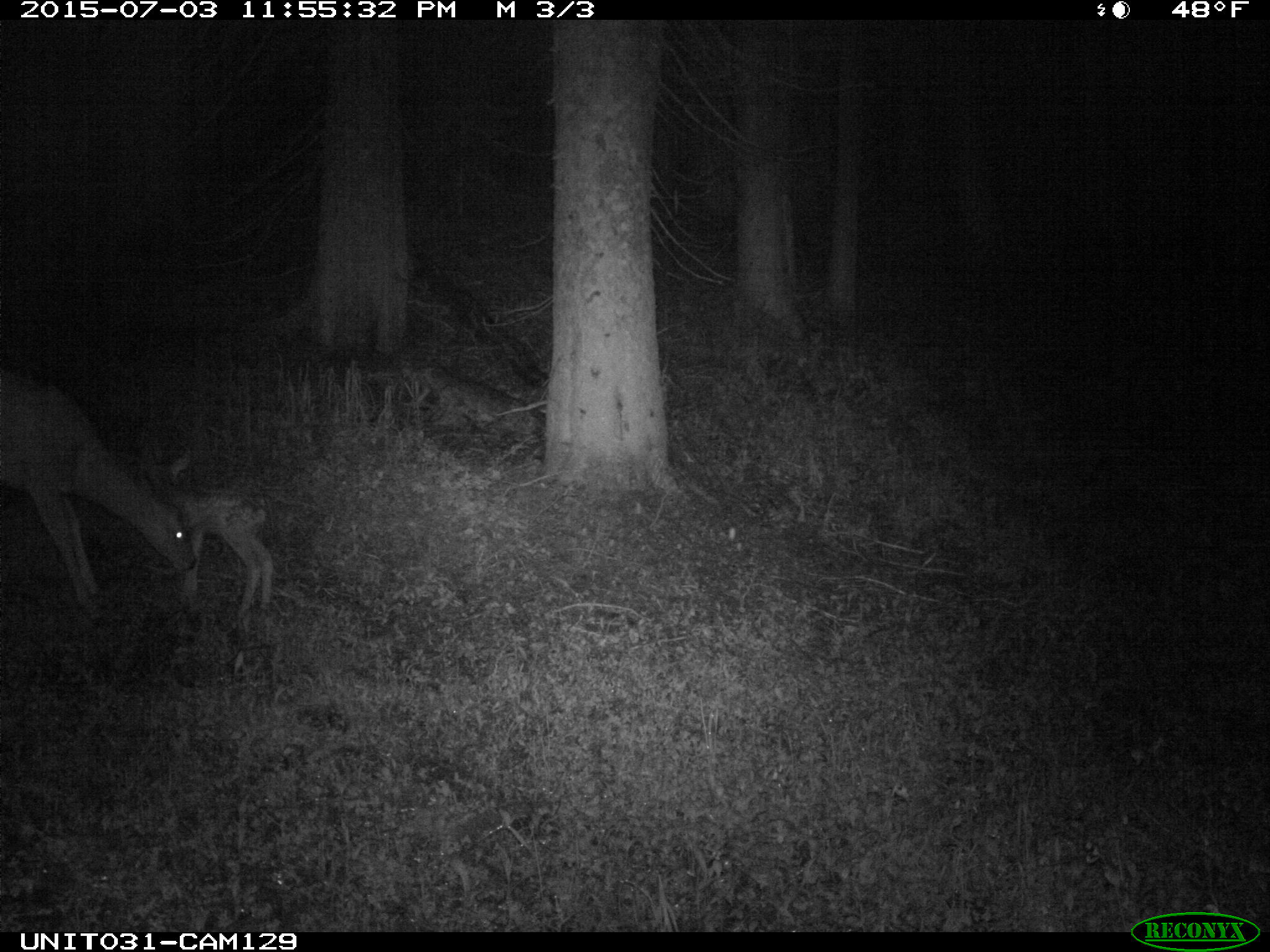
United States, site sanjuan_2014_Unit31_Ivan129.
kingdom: Animalia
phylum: Chordata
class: Mammalia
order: Artiodactyla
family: Cervidae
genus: Odocoileus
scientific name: Odocoileus hemionus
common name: mule deer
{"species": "Odocoileus hemionus (mule deer)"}